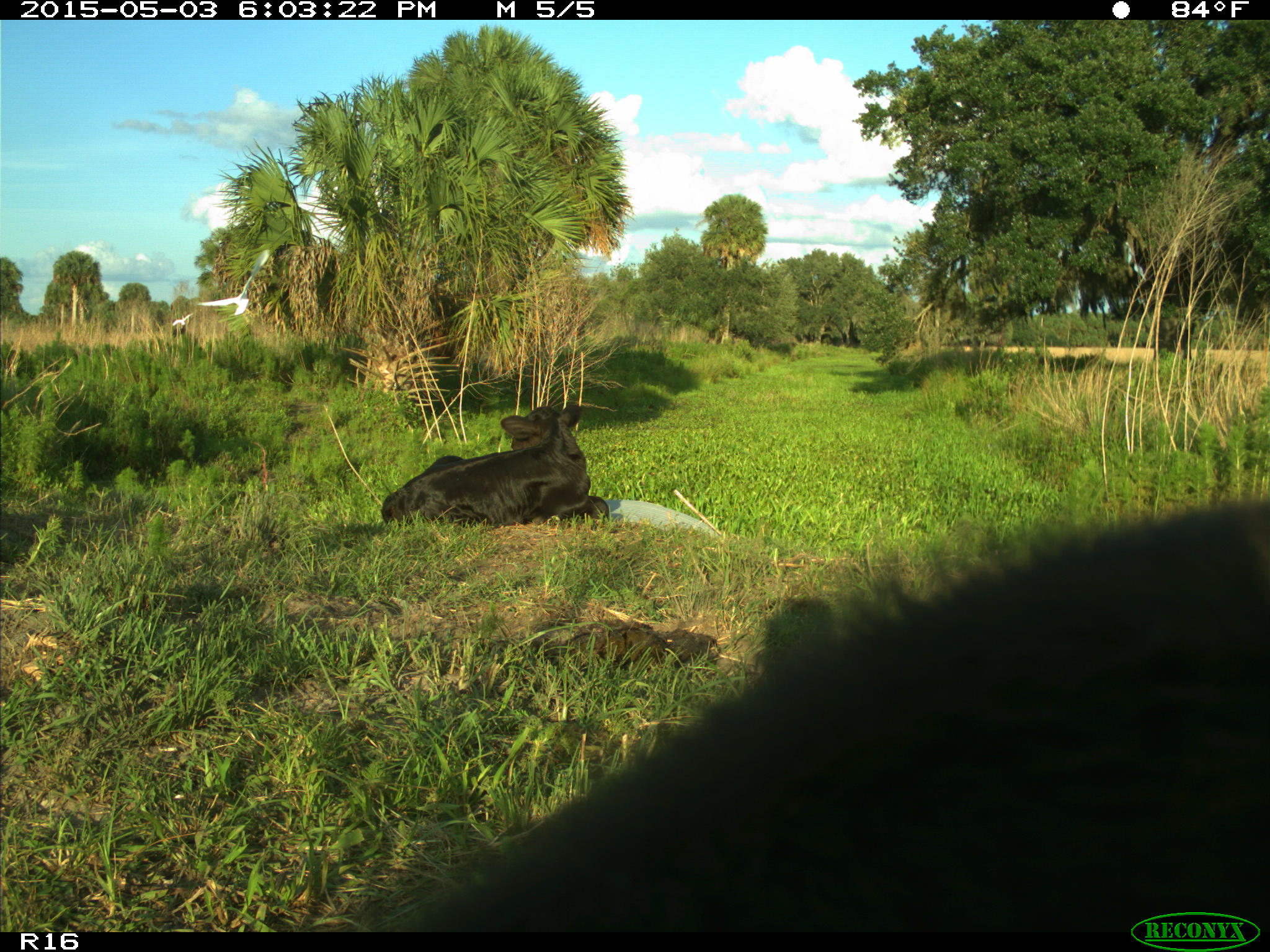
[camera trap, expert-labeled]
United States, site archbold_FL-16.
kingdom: Animalia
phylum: Chordata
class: Mammalia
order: Artiodactyla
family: Bovidae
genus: Bos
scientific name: Bos taurus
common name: domestic cow